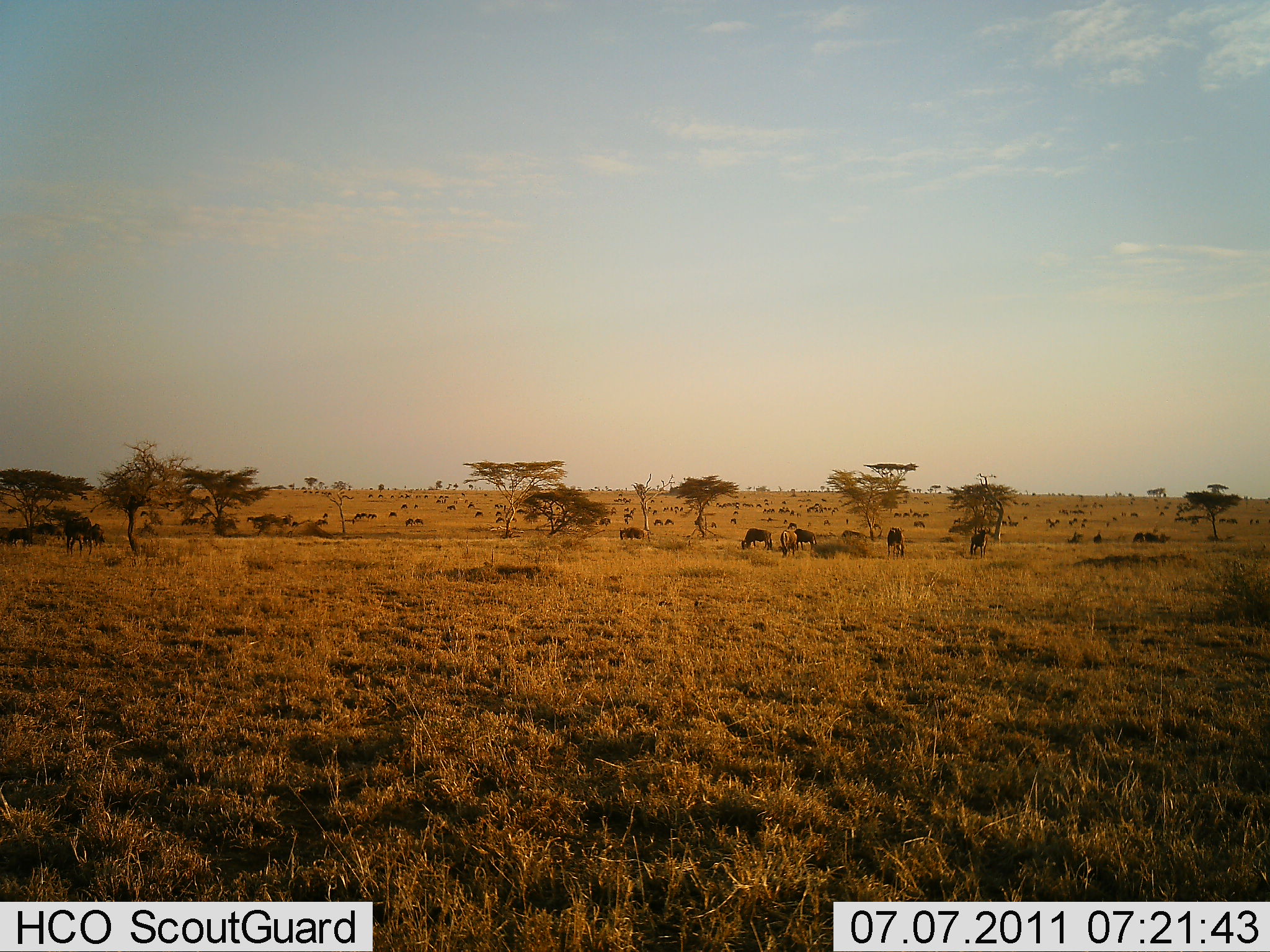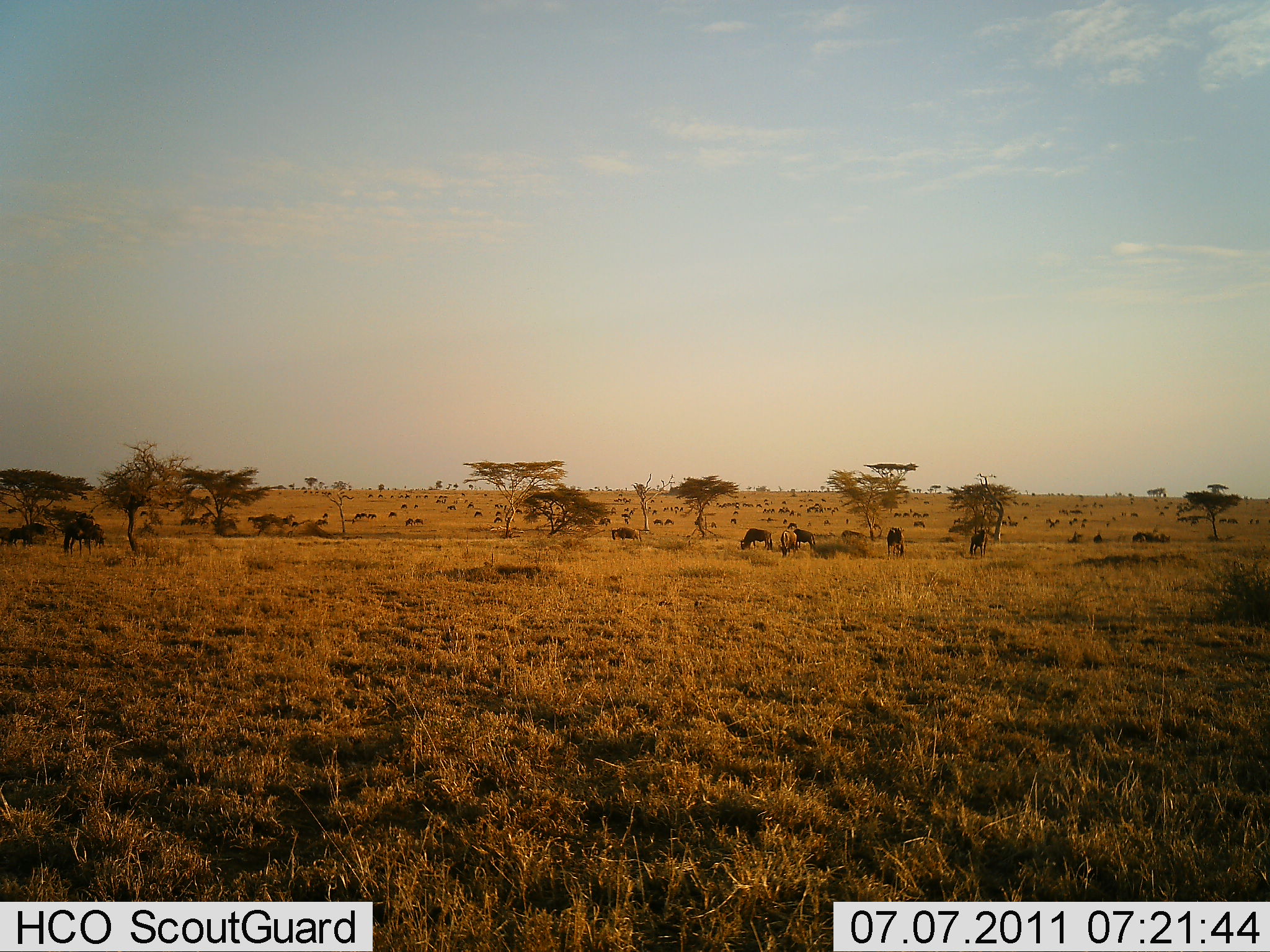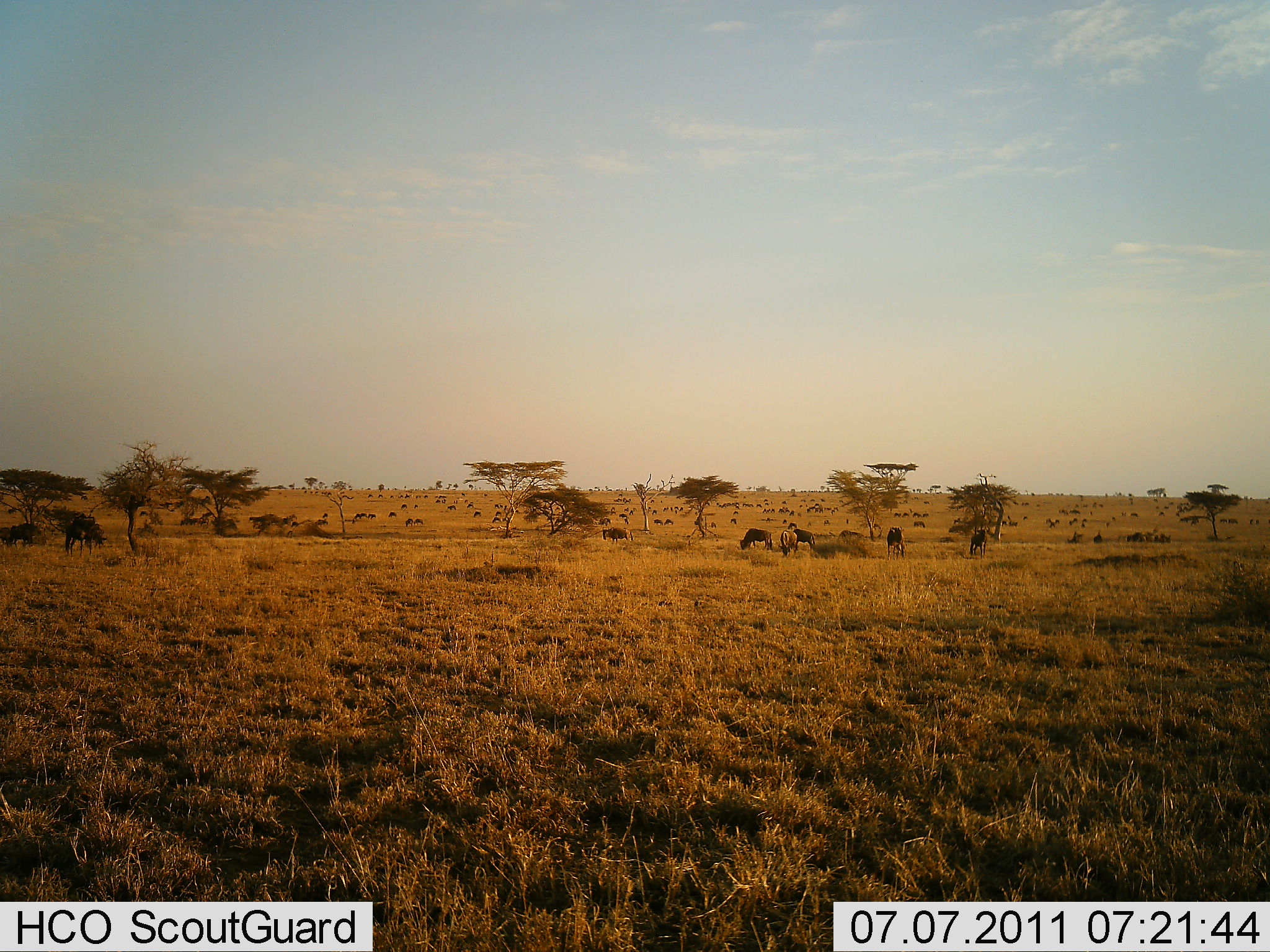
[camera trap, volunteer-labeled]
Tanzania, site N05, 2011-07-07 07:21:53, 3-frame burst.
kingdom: Animalia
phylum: Chordata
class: Mammalia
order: Artiodactyla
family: Bovidae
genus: Connochaetes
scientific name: Connochaetes taurinus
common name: blue wildebeest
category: wildebeest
Wildebeest (blue wildebeest) (Connochaetes taurinus), count 51+. Behavior (volunteer vote fractions): standing 40%, resting 0%, moving 40%, interacting 0%. Young present (vote fraction): 0%. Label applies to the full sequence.